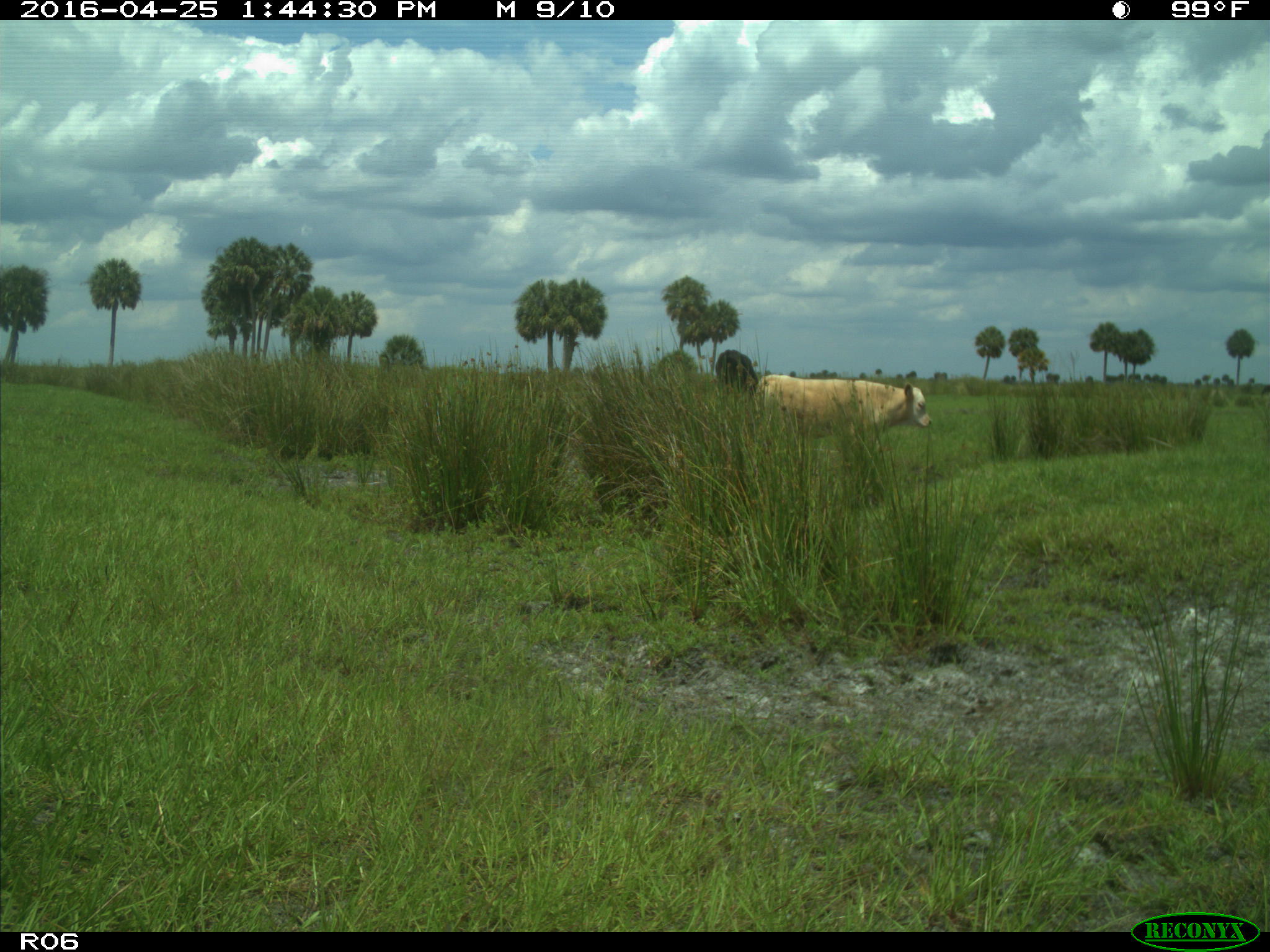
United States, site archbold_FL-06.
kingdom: Animalia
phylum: Chordata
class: Mammalia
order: Artiodactyla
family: Bovidae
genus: Bos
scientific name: Bos taurus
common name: domestic cow